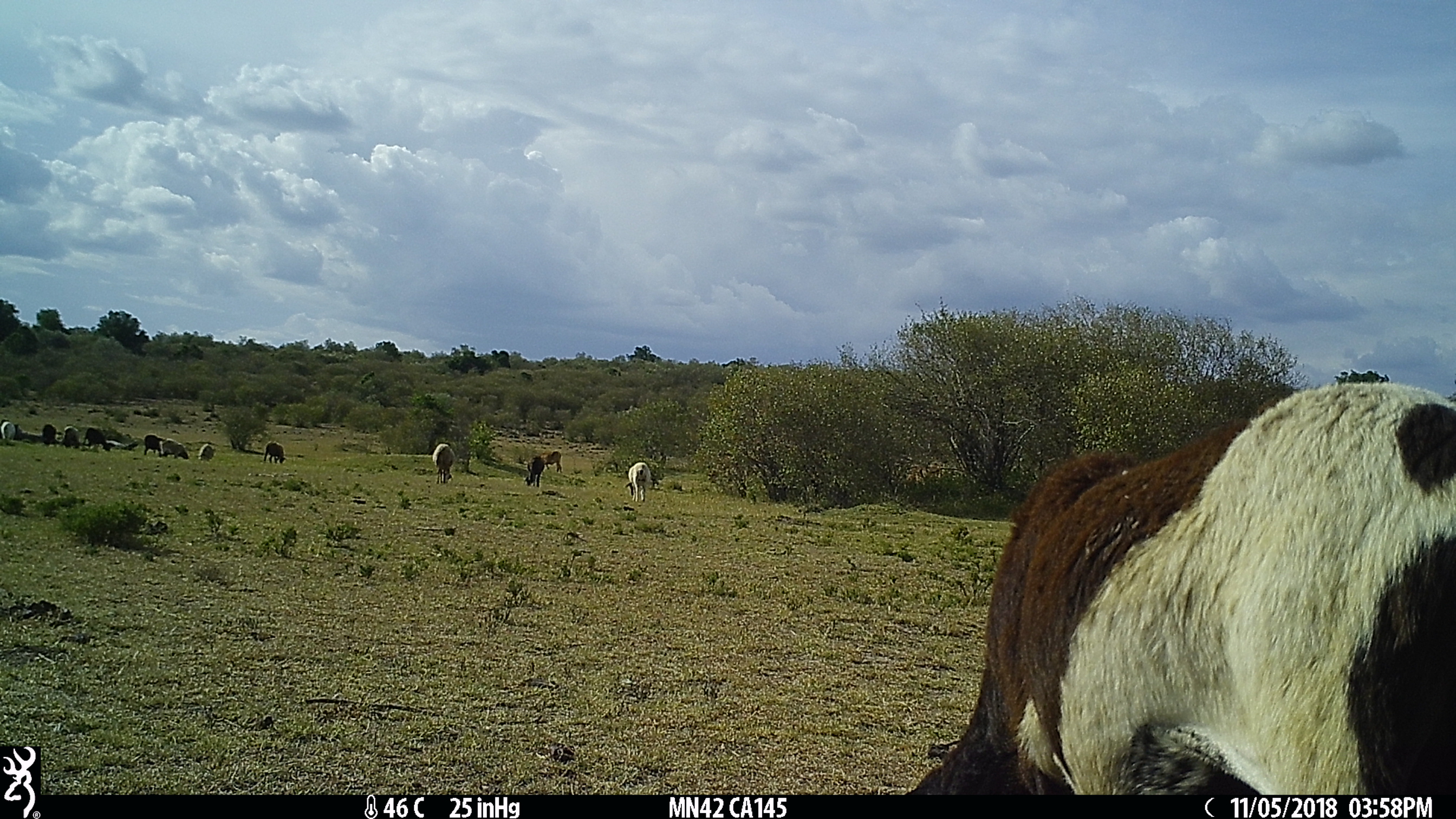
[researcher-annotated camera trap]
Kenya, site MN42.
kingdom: Animalia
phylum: Chordata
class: Mammalia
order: Artiodactyla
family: Bovidae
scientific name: Bovidae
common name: sheep or goat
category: shoat